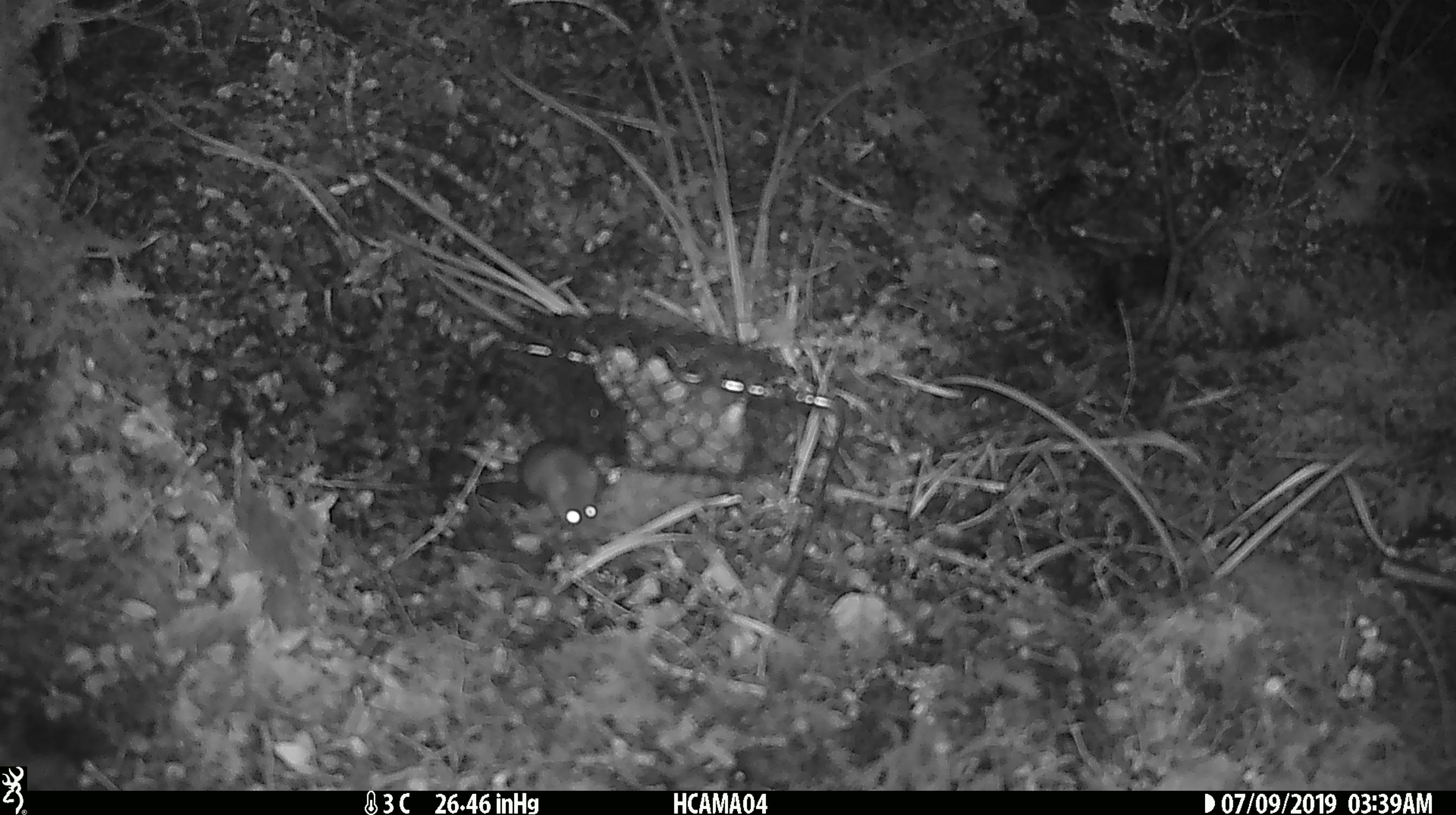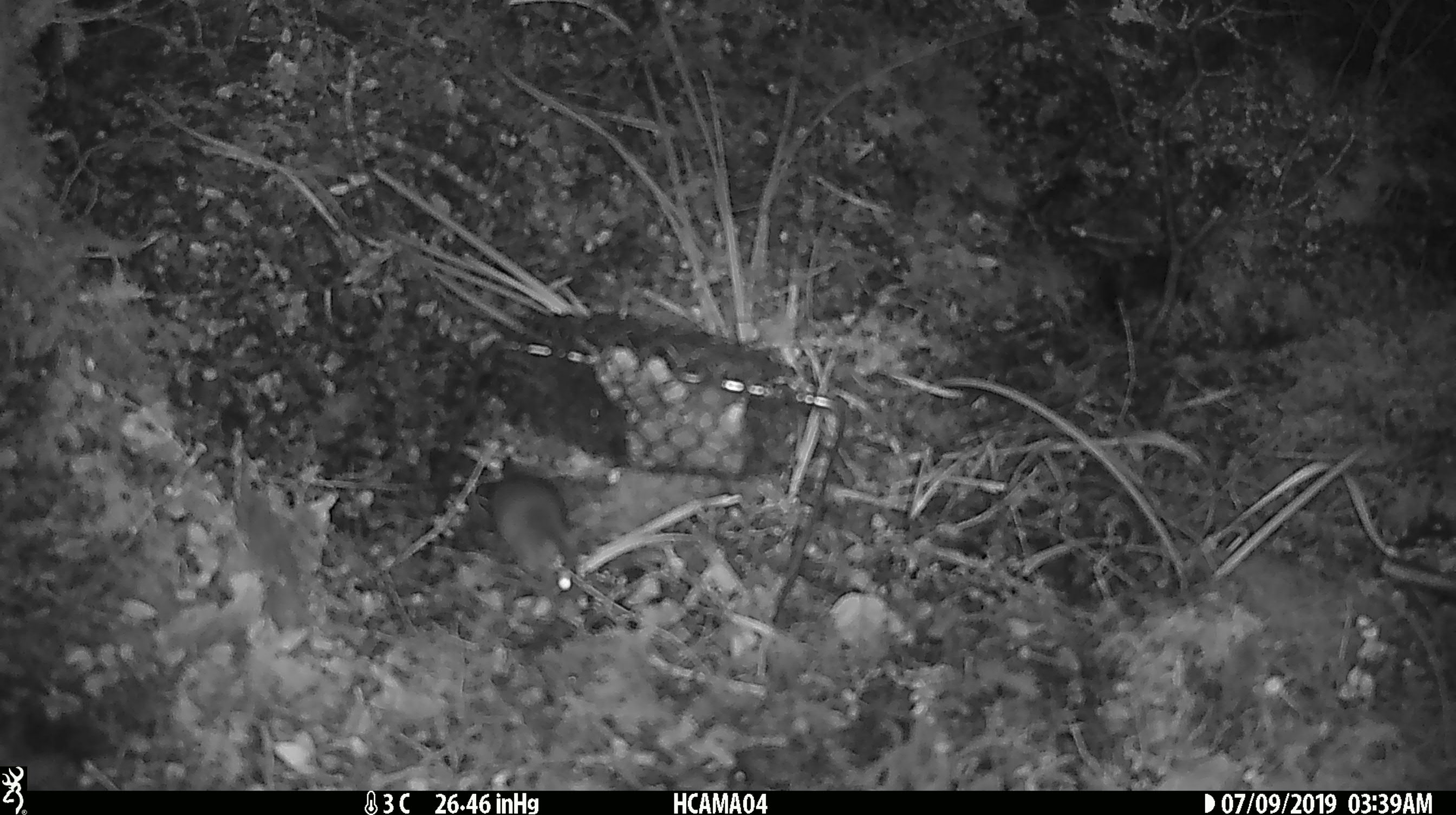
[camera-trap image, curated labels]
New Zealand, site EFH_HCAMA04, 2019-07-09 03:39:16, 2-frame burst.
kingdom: Animalia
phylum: Chordata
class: Mammalia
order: Rodentia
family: Muridae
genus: Mus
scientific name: Mus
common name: mouse